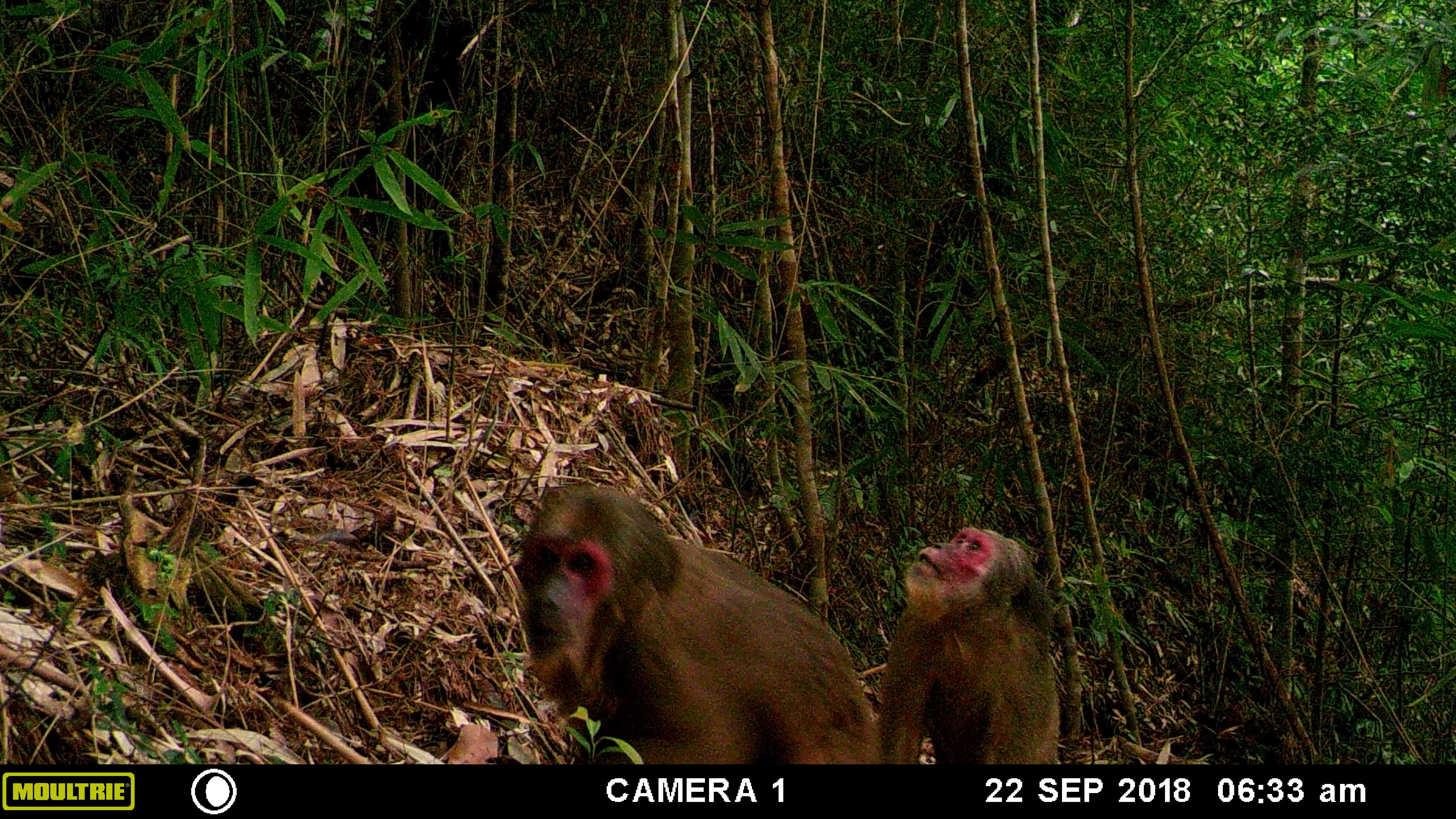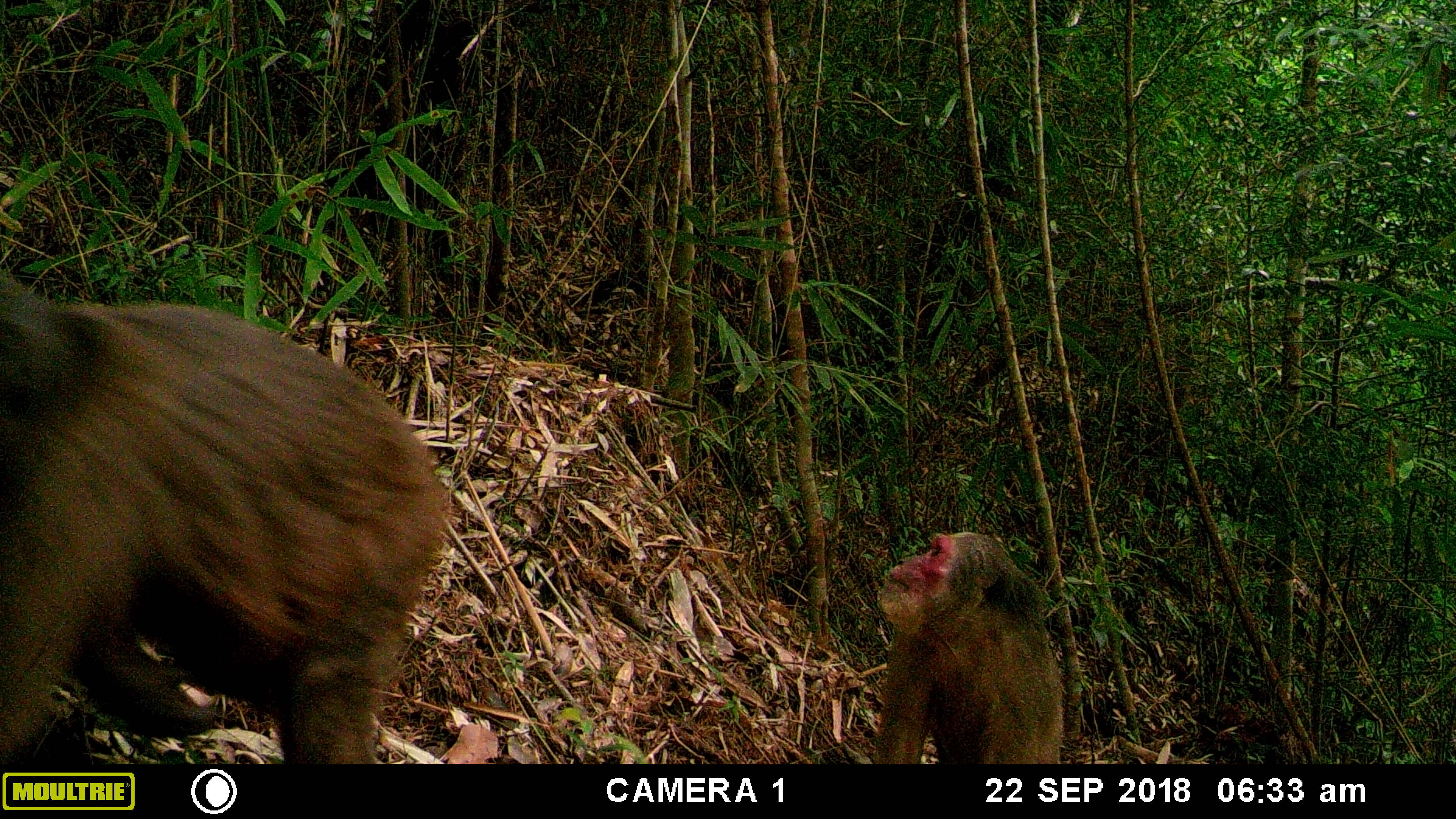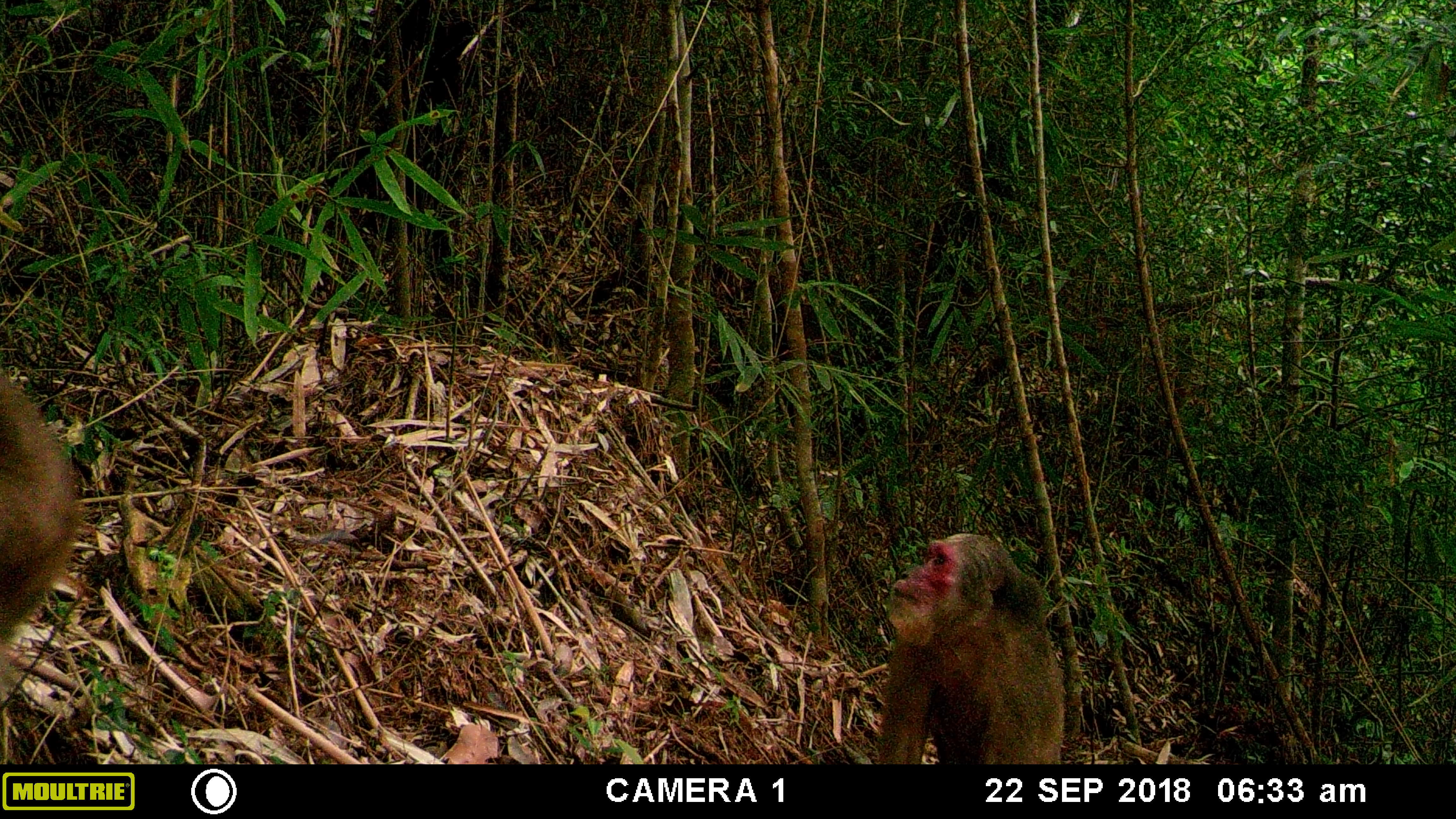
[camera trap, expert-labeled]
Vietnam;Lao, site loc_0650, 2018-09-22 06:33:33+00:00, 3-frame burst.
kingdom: Animalia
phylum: Chordata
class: Mammalia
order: Primates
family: Cercopithecidae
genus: Macaca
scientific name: Macaca arctoides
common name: stump-tailed macaque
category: stump tailed macaque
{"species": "stump tailed macaque (stump-tailed macaque) (Macaca arctoides)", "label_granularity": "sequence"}